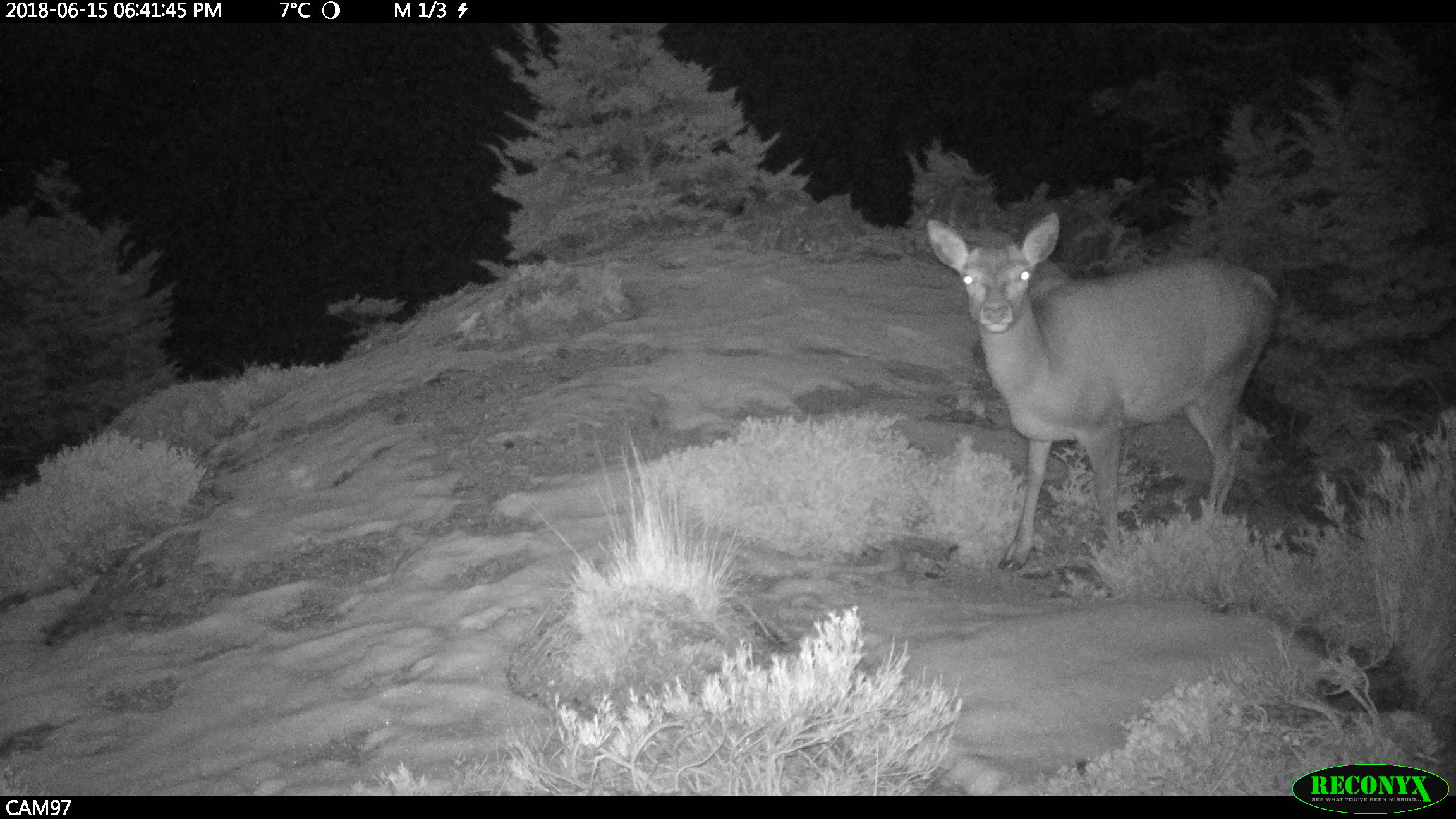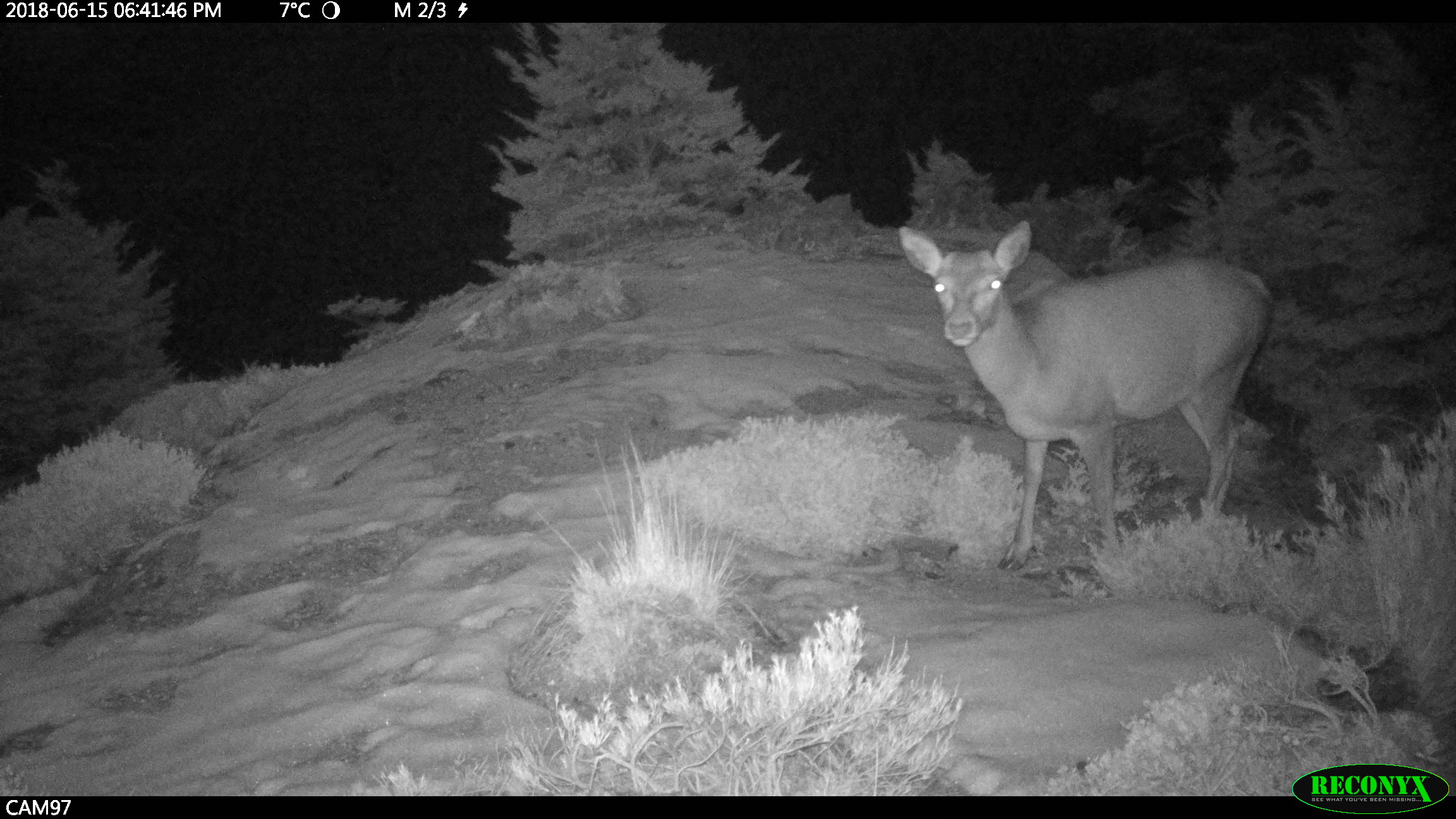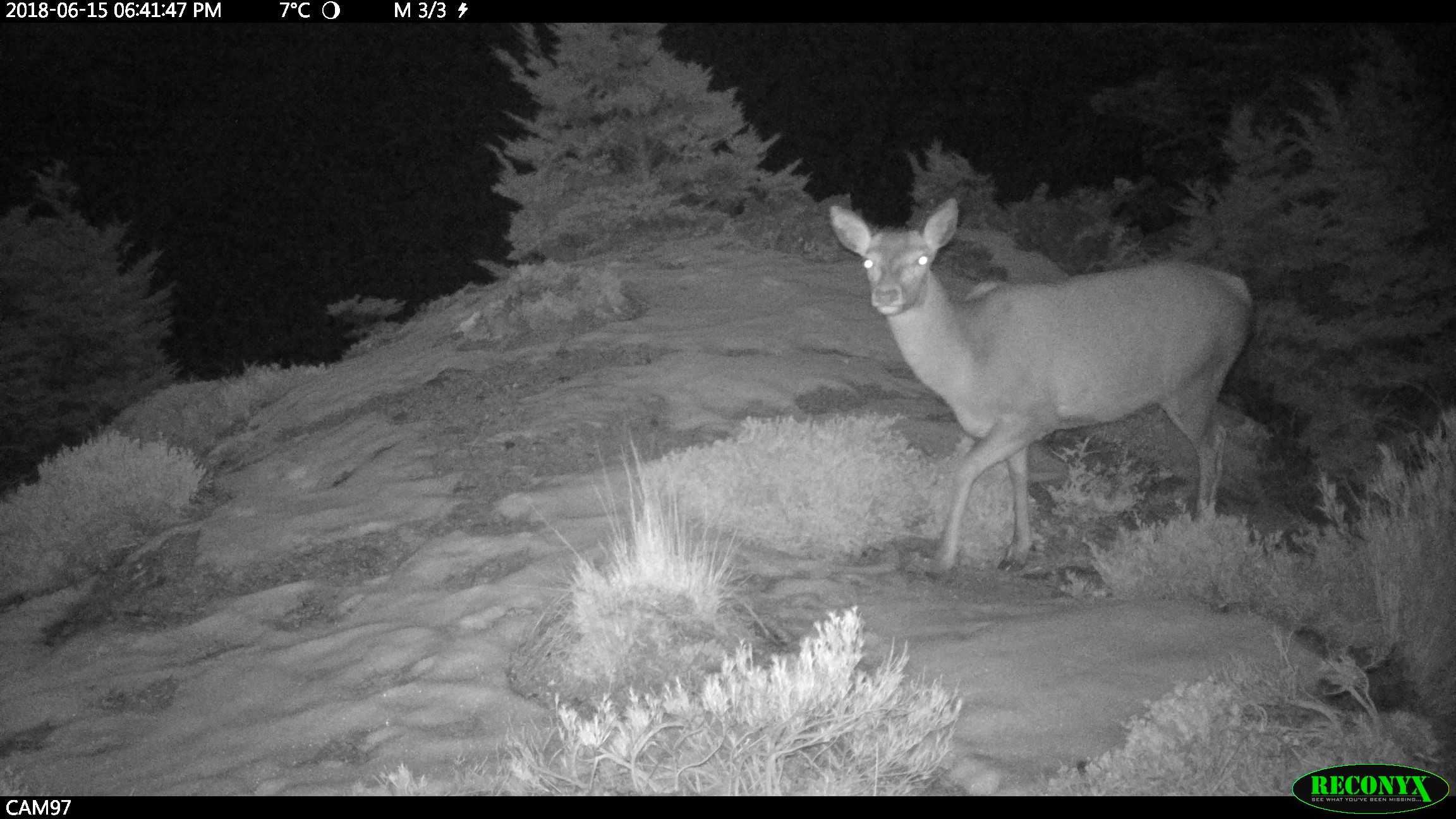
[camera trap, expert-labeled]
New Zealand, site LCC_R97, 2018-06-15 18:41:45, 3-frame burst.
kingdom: Animalia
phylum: Chordata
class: Mammalia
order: Artiodactyla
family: Cervidae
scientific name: Cervidae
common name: deer